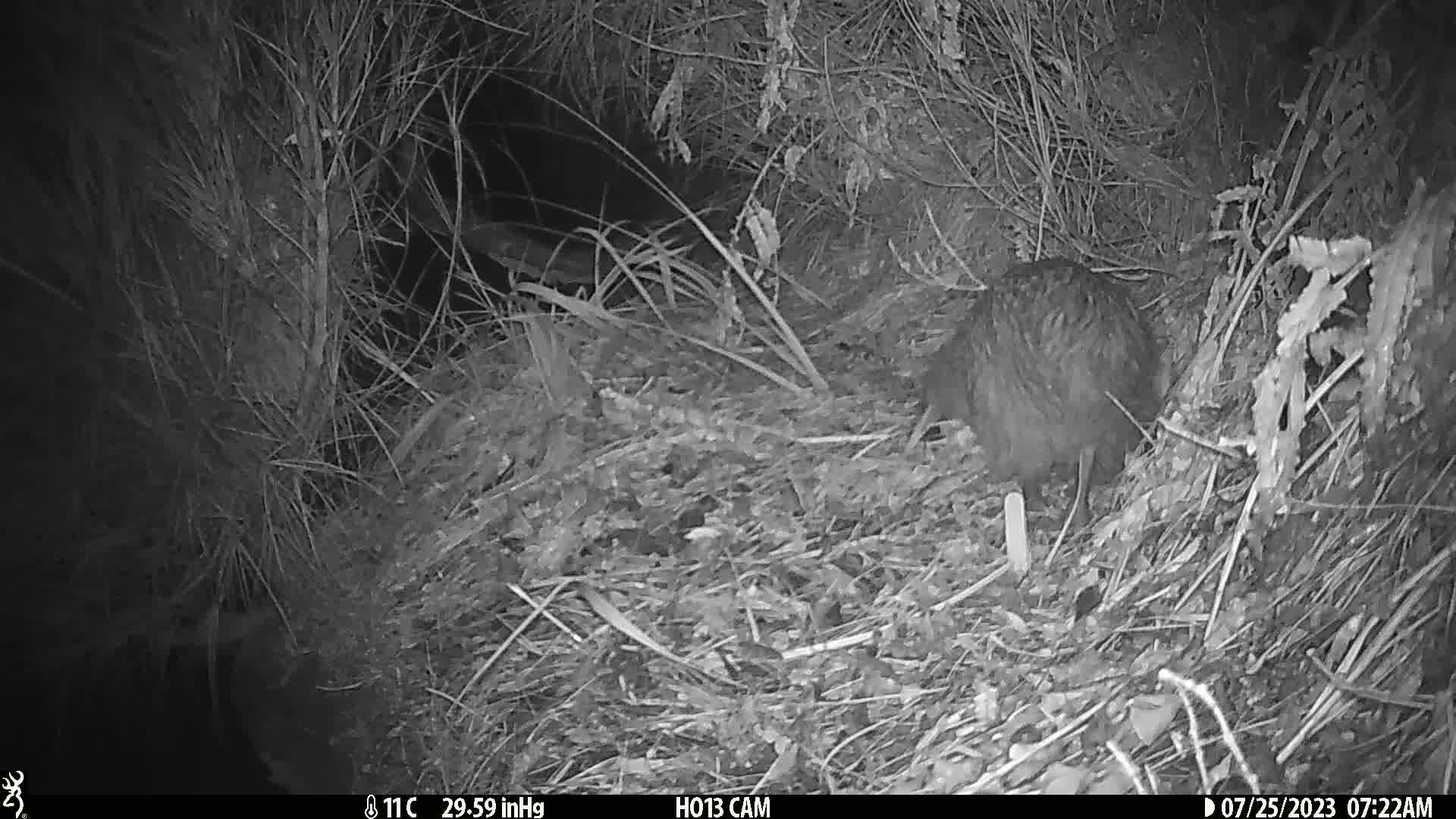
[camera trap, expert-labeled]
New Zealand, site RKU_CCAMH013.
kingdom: Animalia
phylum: Chordata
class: Aves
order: Apterygiformes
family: Apterygidae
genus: Apteryx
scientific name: Apteryx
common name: kiwi